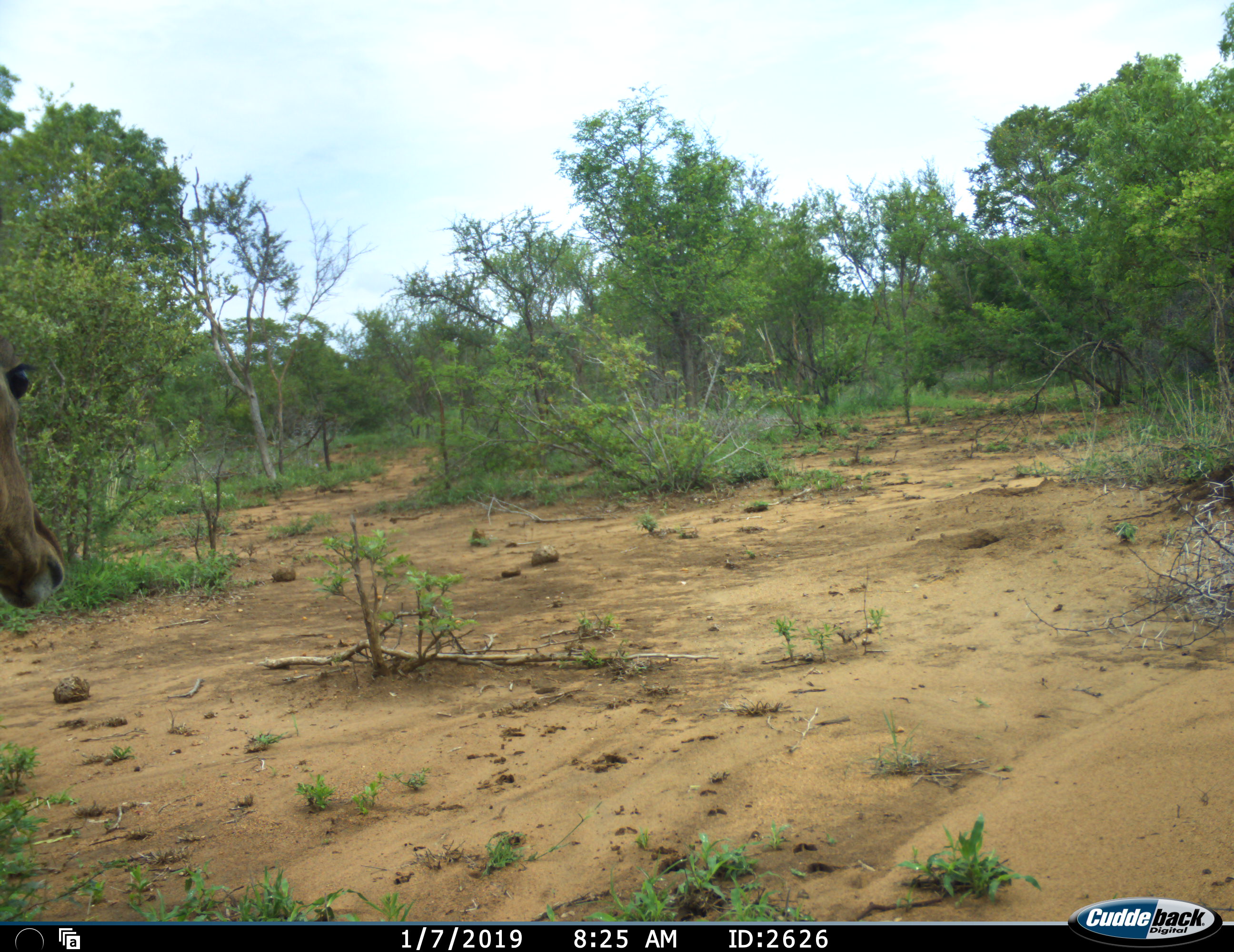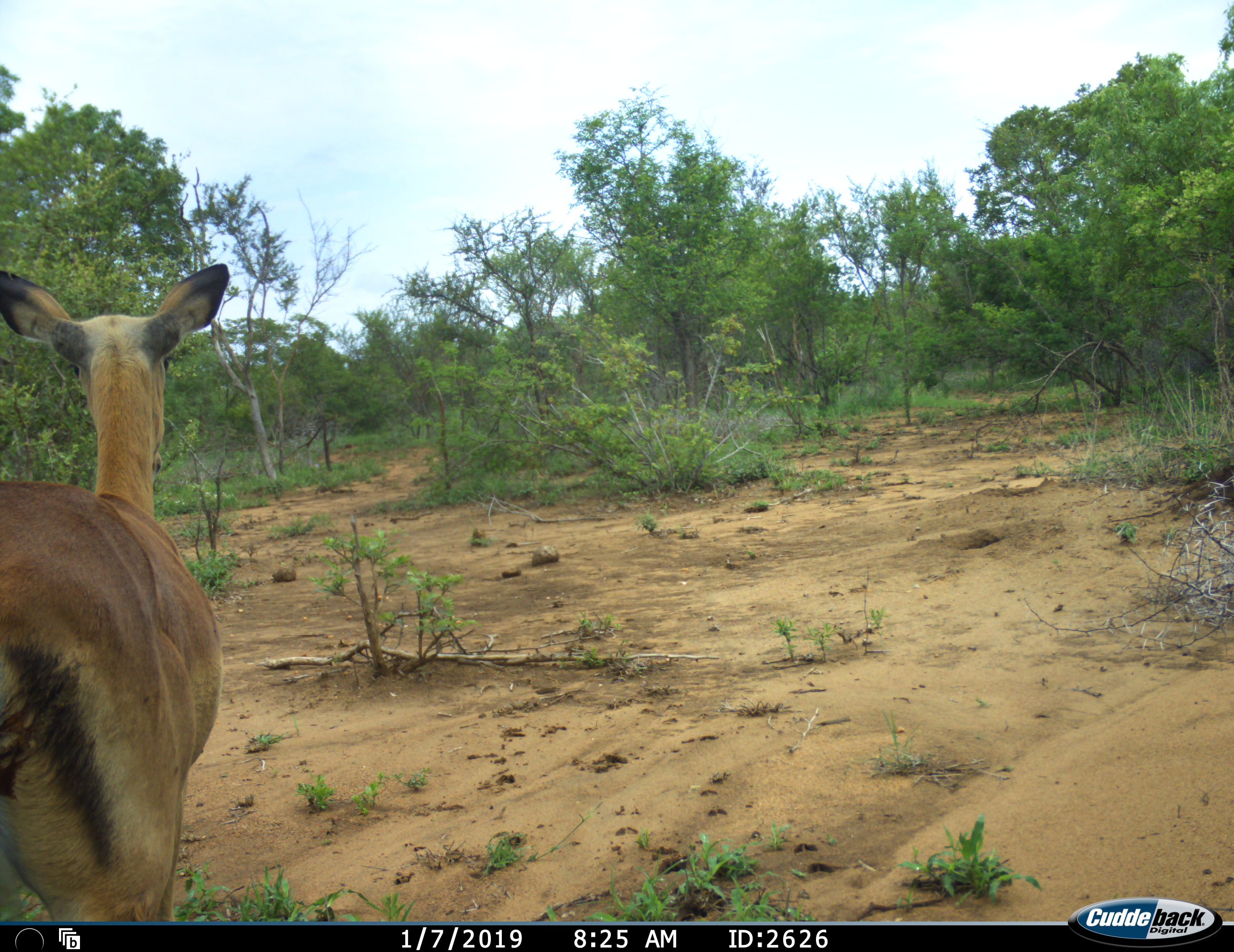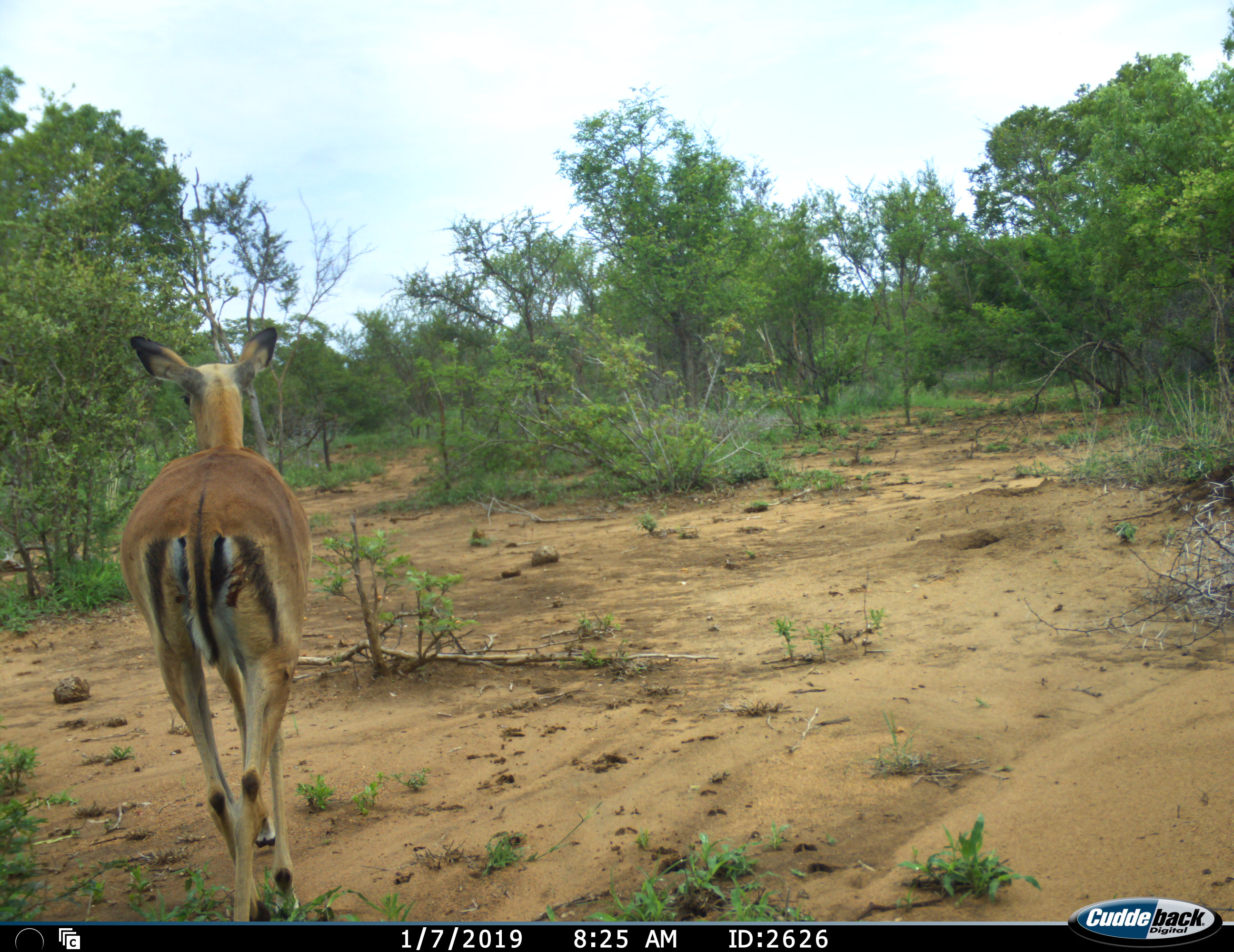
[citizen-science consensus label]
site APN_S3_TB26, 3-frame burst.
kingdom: Animalia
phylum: Chordata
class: Mammalia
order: Artiodactyla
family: Bovidae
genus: Aepyceros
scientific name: Aepyceros melampus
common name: impala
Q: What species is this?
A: Impala (Aepyceros melampus).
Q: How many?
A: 1.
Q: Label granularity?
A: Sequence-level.